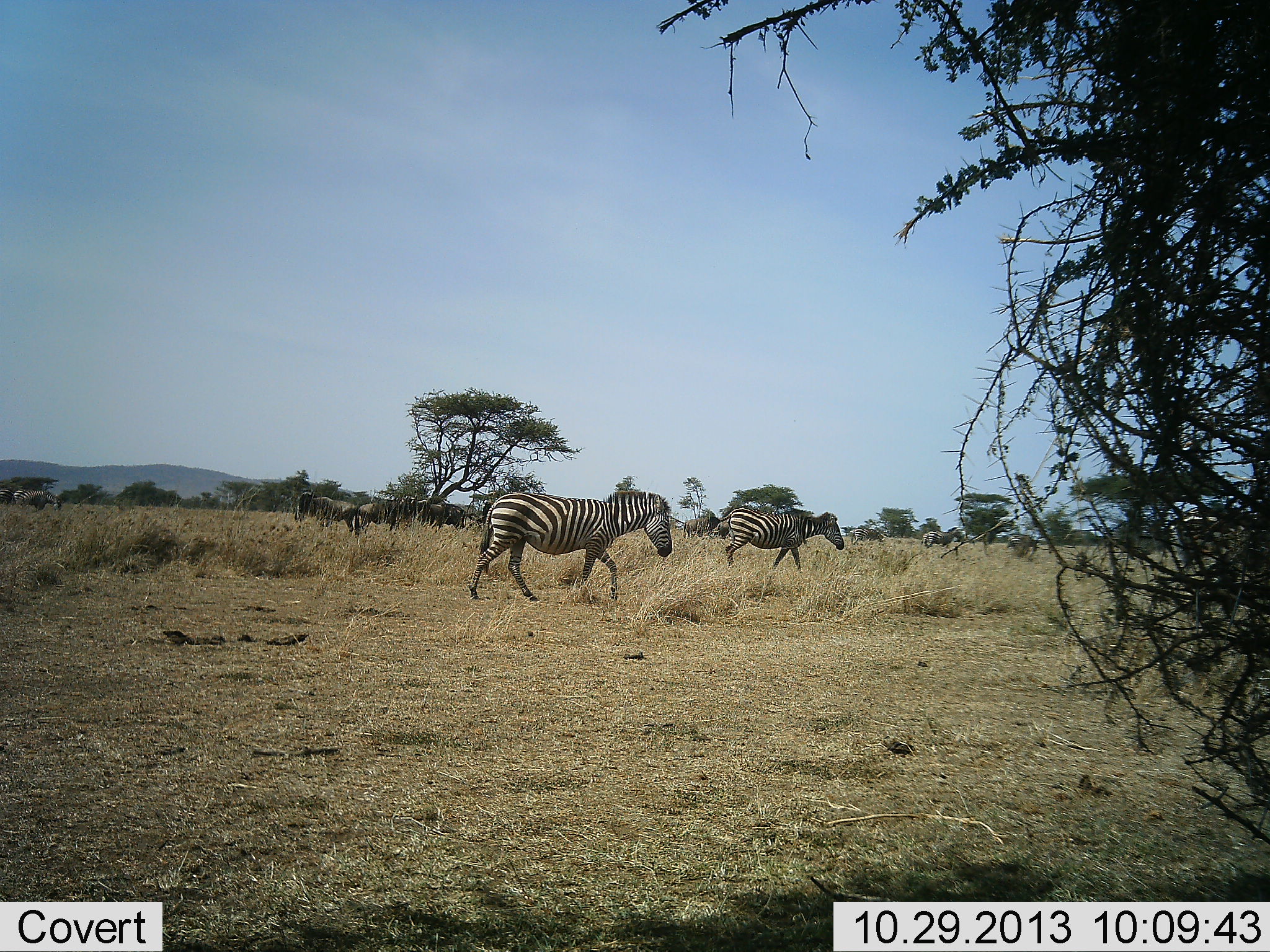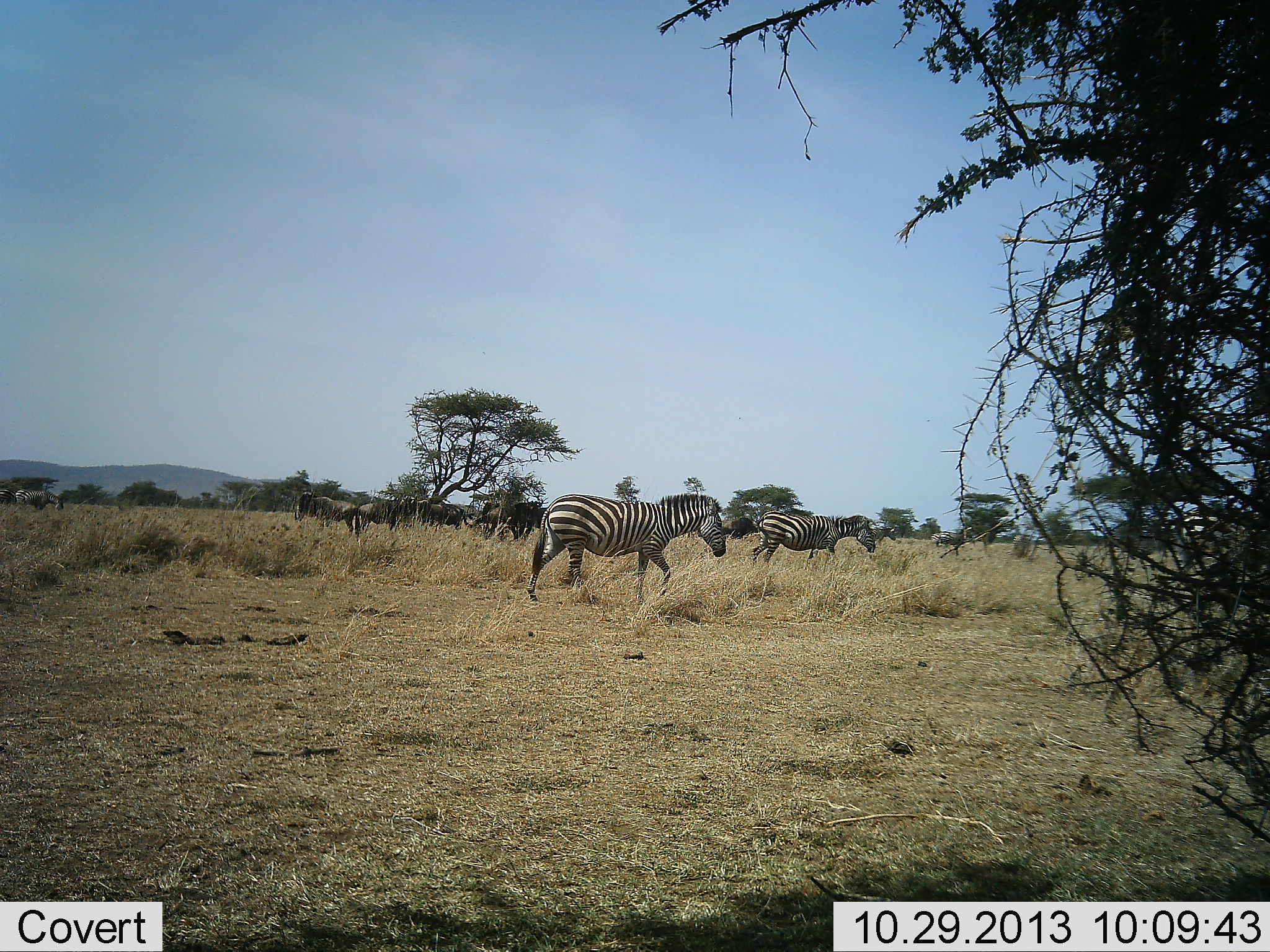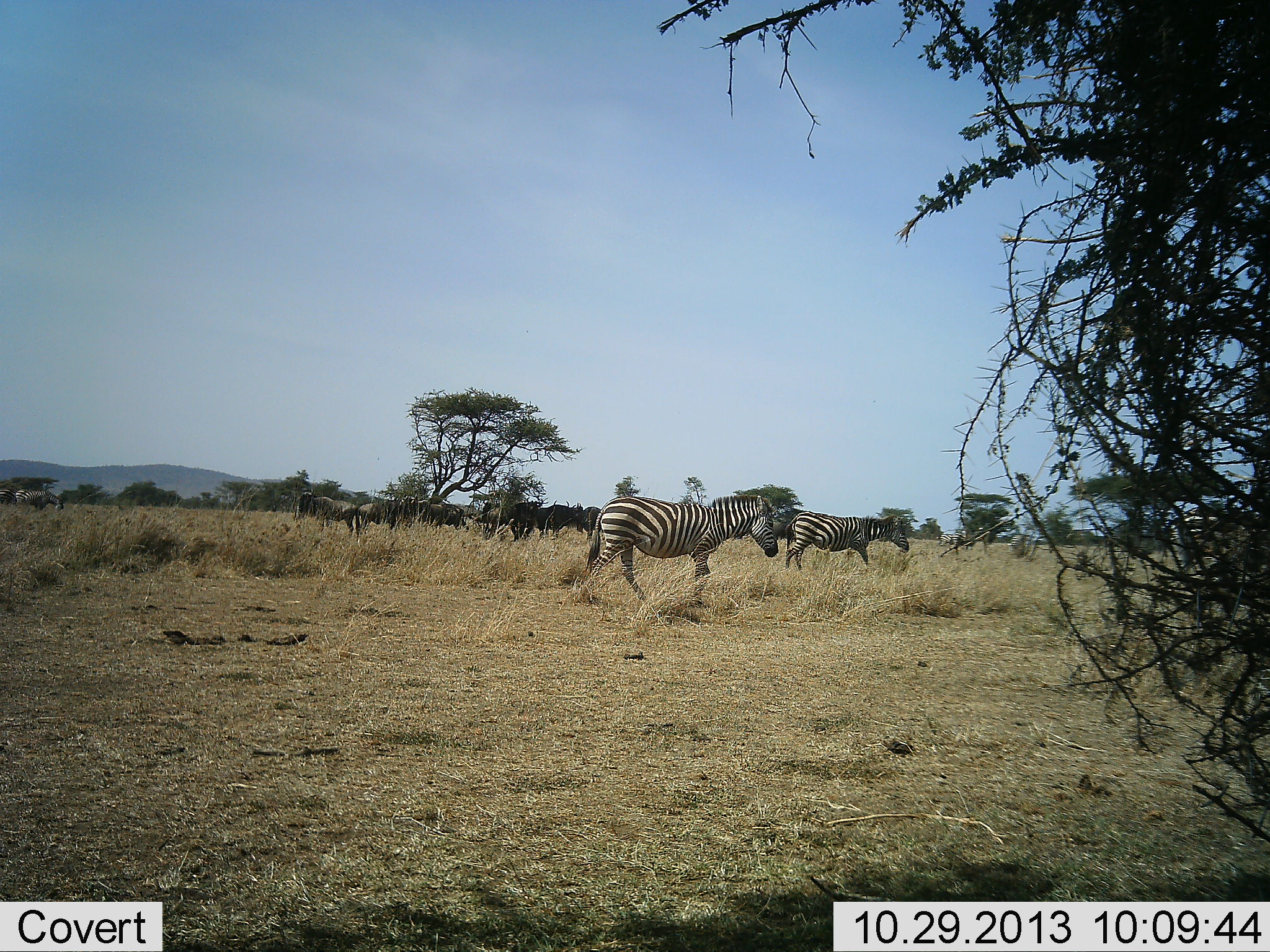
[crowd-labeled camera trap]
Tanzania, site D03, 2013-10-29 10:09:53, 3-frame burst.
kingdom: Animalia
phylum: Chordata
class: Mammalia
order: Artiodactyla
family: Bovidae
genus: Connochaetes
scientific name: Connochaetes taurinus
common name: blue wildebeest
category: wildebeest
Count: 7.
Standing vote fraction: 90%.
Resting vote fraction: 20%.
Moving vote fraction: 0%.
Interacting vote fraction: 0%.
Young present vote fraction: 0%.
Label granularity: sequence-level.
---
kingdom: Animalia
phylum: Chordata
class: Mammalia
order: Perissodactyla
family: Equidae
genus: Equus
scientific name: Equus quagga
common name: plains zebra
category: zebra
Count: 4.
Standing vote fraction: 0%.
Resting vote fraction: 0%.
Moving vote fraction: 100%.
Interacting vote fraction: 0%.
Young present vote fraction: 0%.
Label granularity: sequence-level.